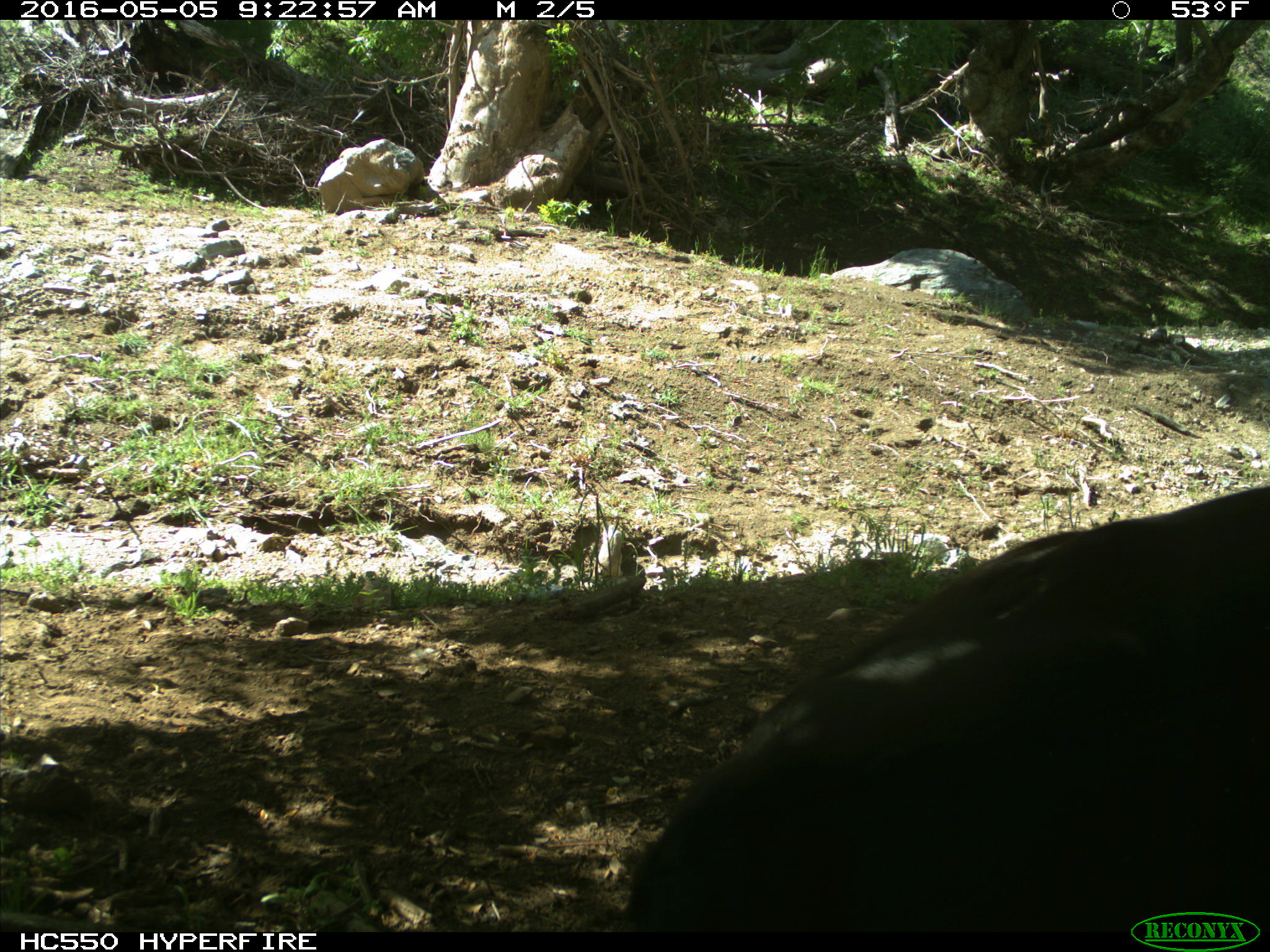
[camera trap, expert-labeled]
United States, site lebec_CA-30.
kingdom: Animalia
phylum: Chordata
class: Mammalia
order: Artiodactyla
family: Bovidae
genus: Bos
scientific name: Bos taurus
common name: domestic cow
Bos taurus (domestic cow).